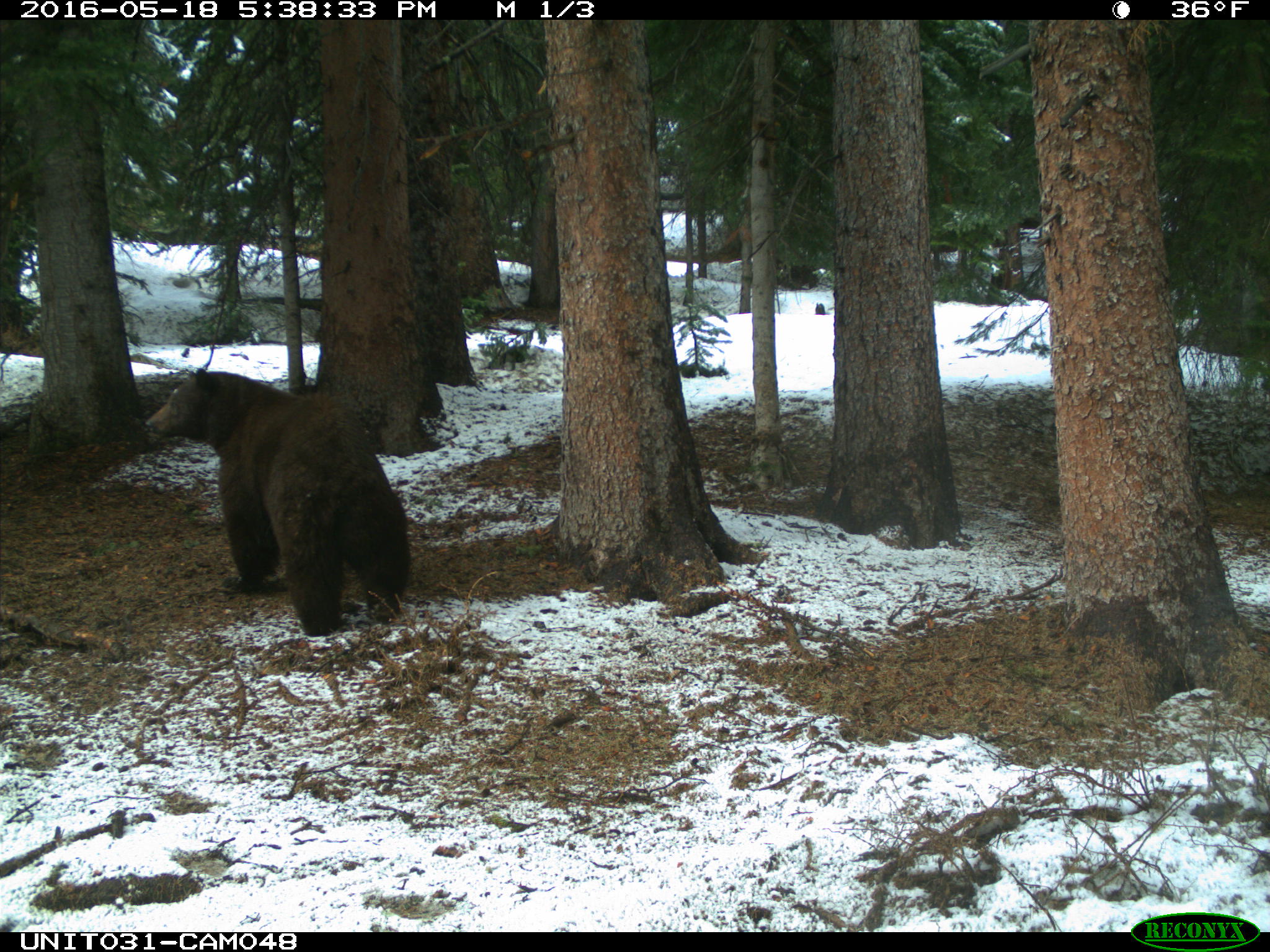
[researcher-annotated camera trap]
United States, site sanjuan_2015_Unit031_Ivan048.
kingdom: Animalia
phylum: Chordata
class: Mammalia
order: Carnivora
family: Ursidae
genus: Ursus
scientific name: Ursus americanus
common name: american black bear